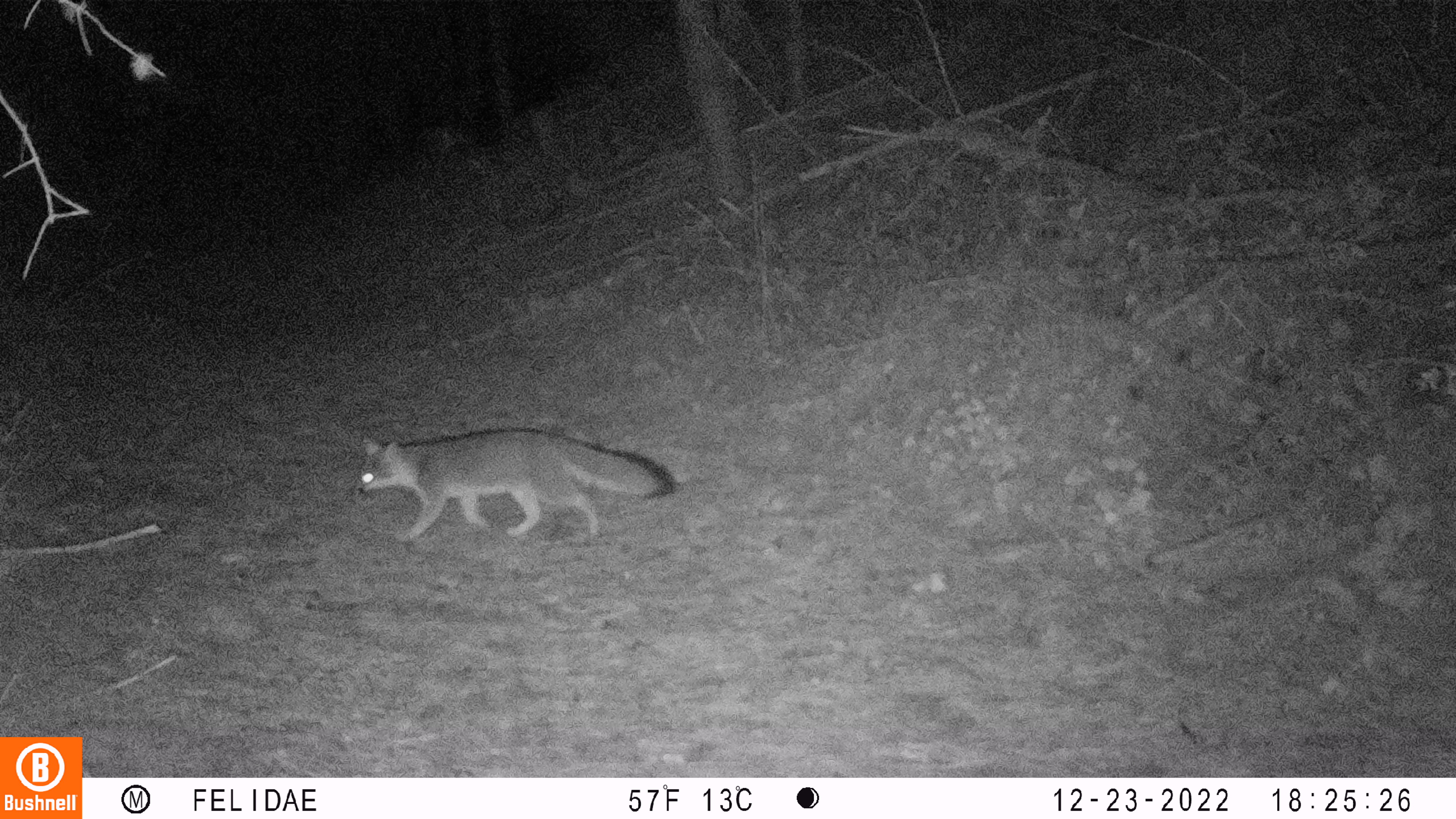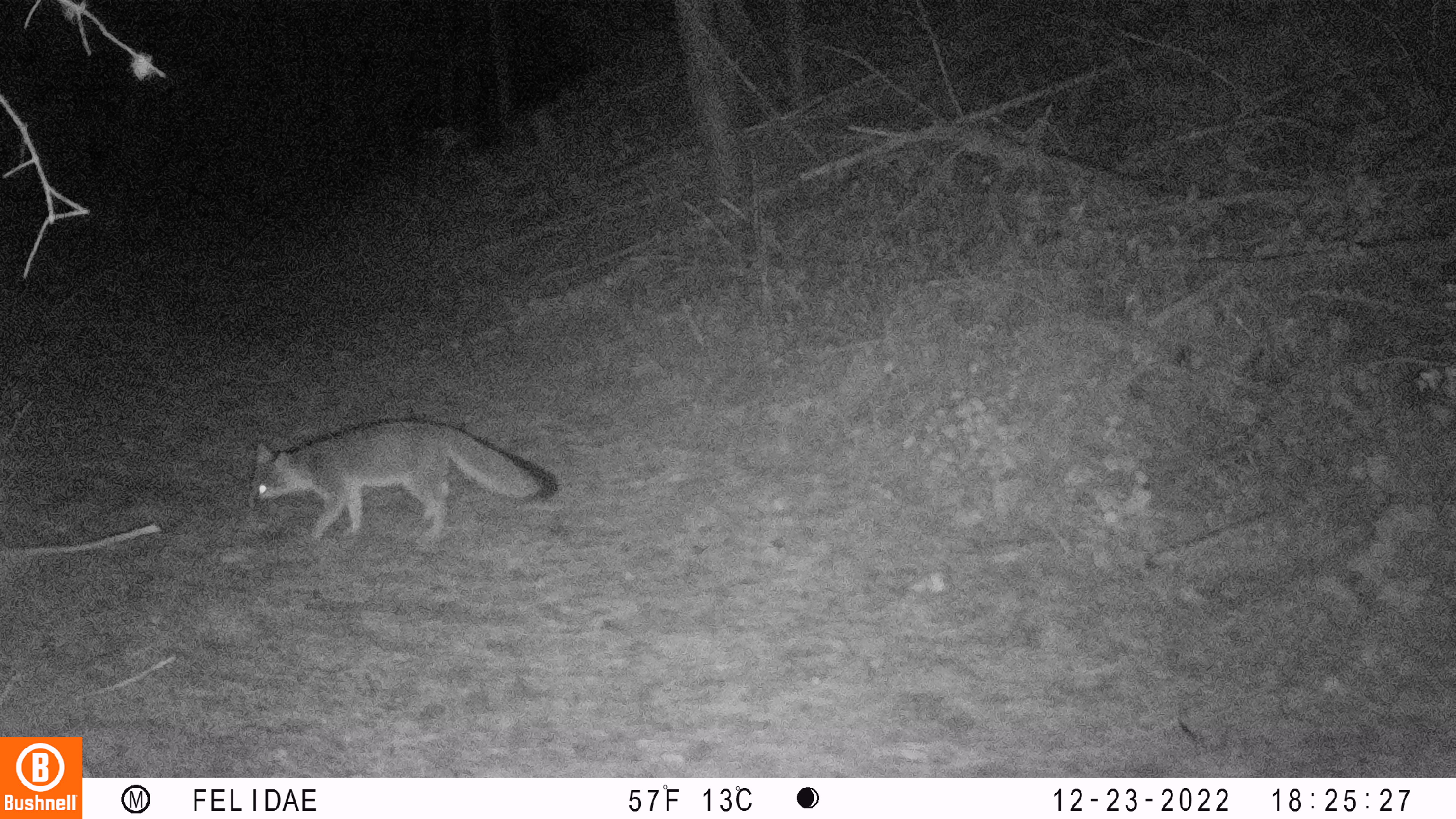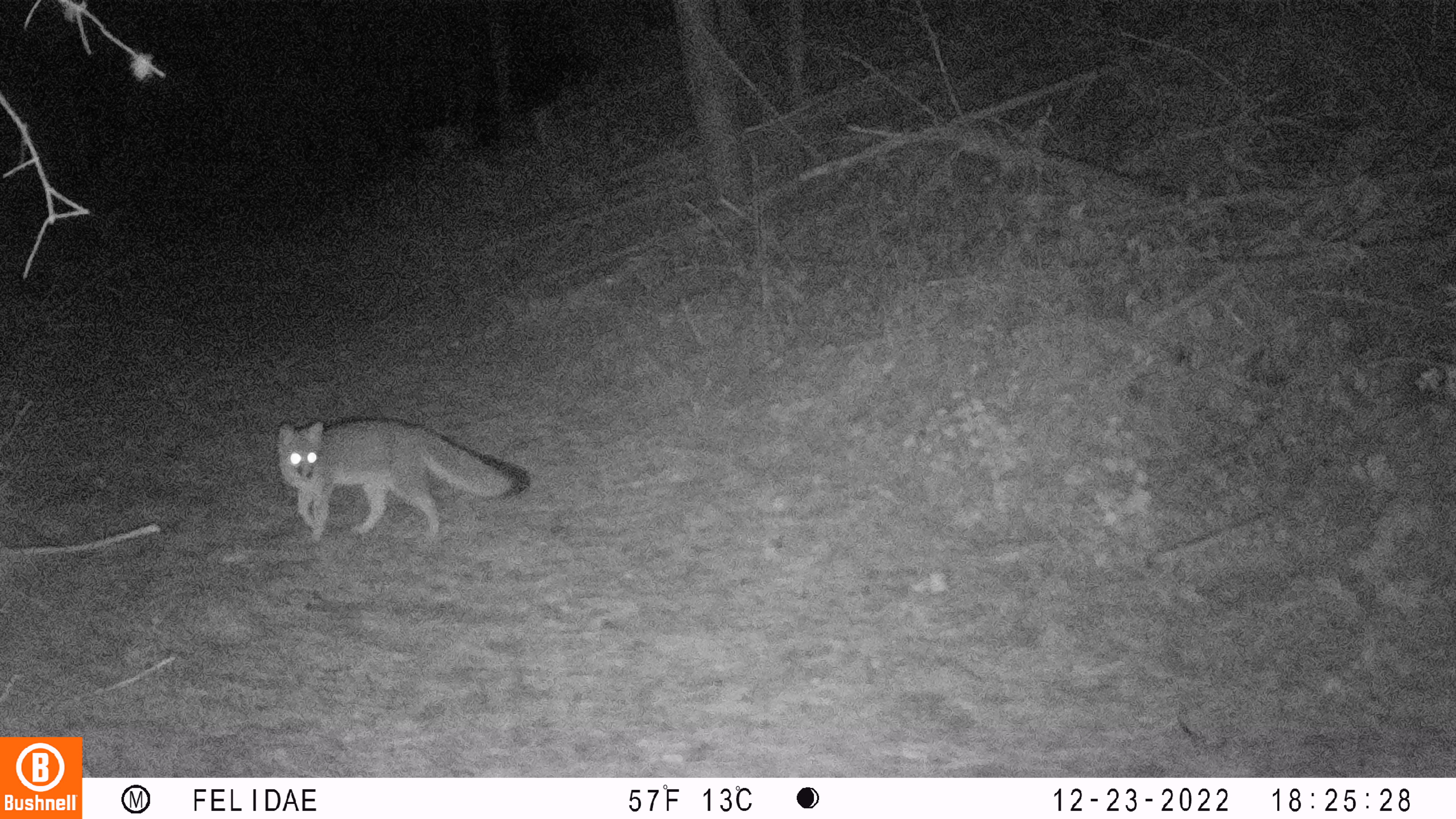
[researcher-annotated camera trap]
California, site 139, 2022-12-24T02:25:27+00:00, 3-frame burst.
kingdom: Animalia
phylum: Chordata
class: Mammalia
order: Carnivora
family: Canidae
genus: Urocyon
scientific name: Urocyon cinereoargenteus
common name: gray fox